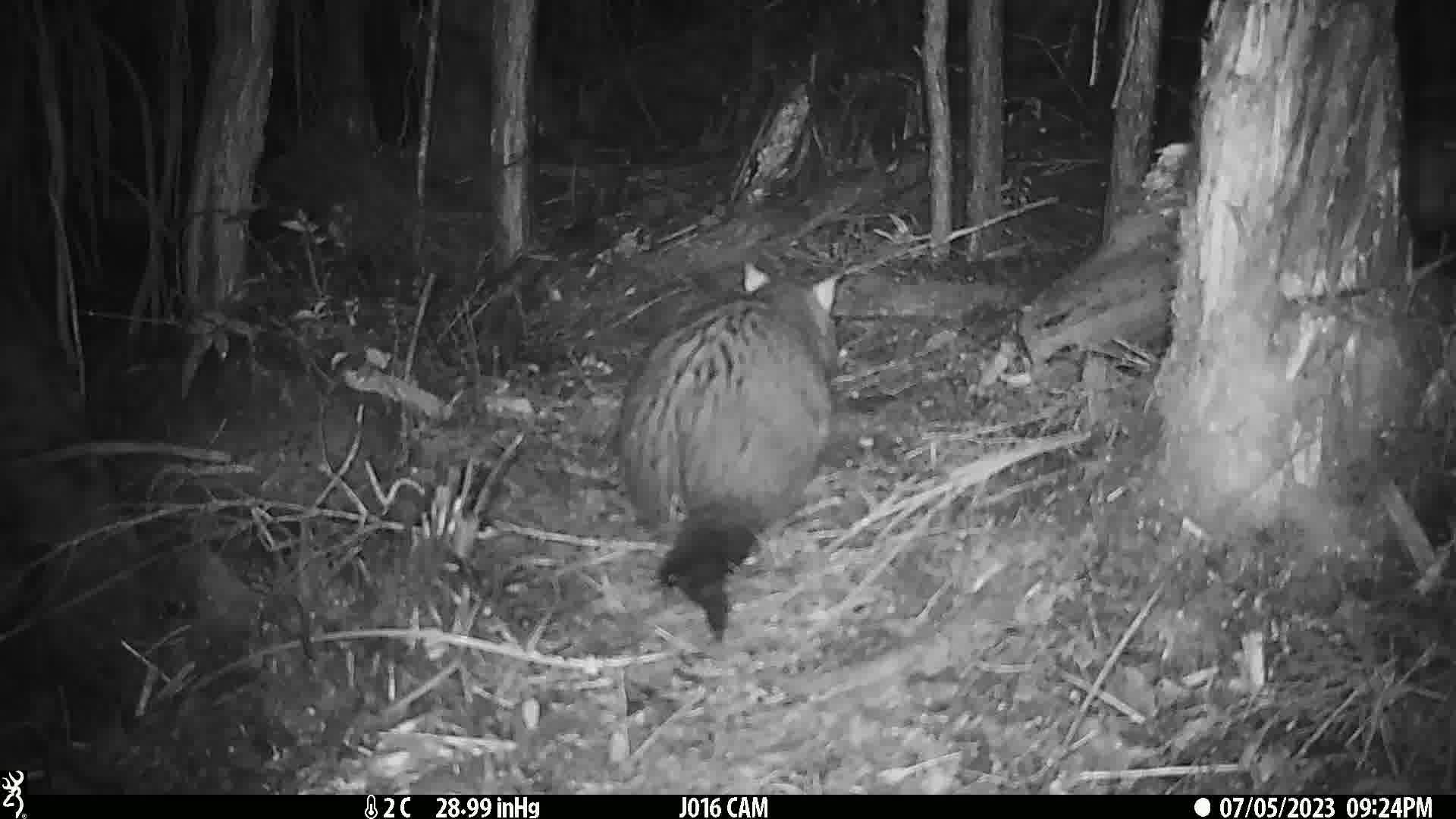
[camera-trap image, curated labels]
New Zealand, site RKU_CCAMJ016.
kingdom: Animalia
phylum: Chordata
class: Mammalia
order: Diprotodontia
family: Phalangeridae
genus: Trichosurus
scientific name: Trichosurus vulpecula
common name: common brushtail possum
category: possum